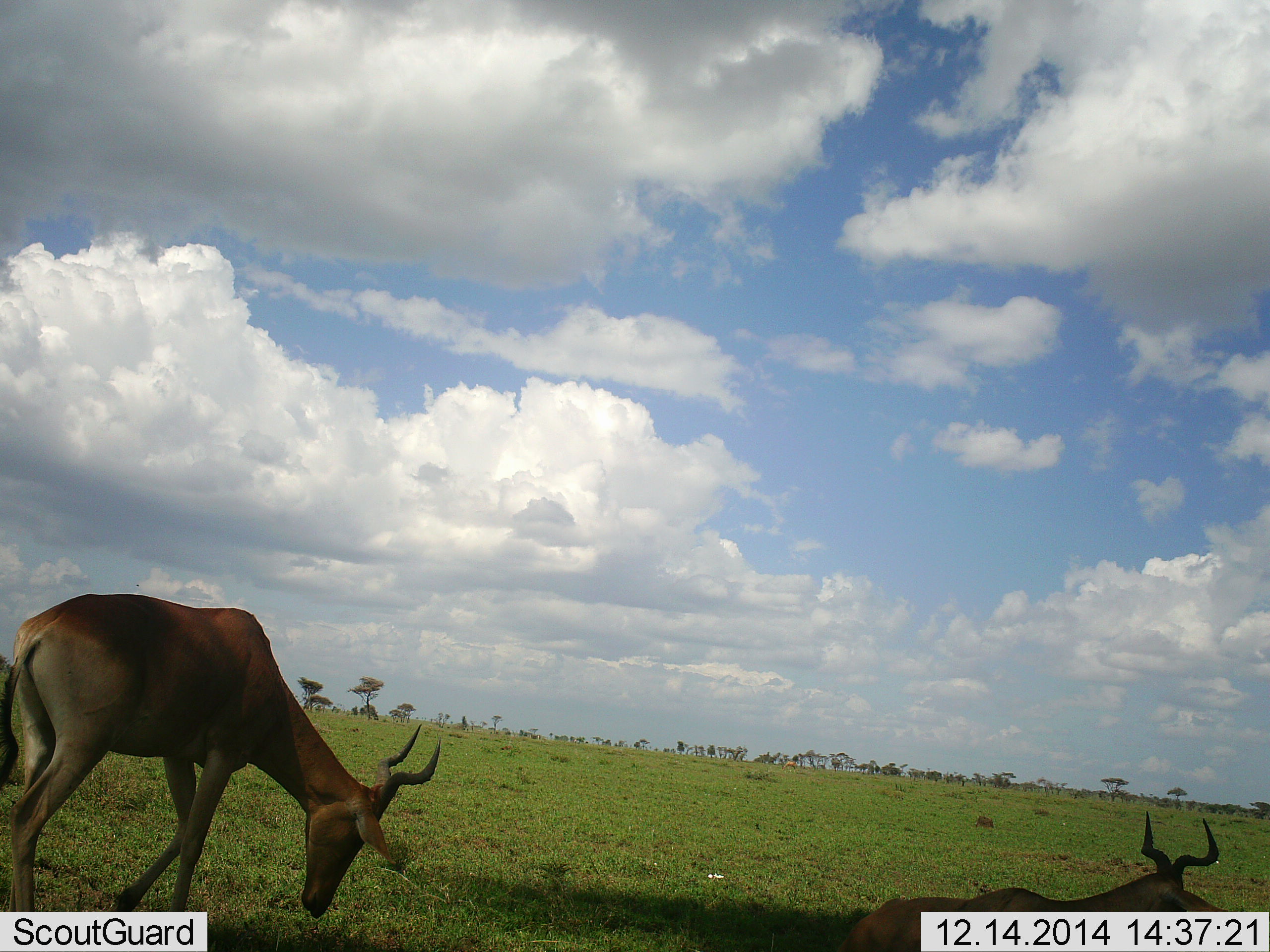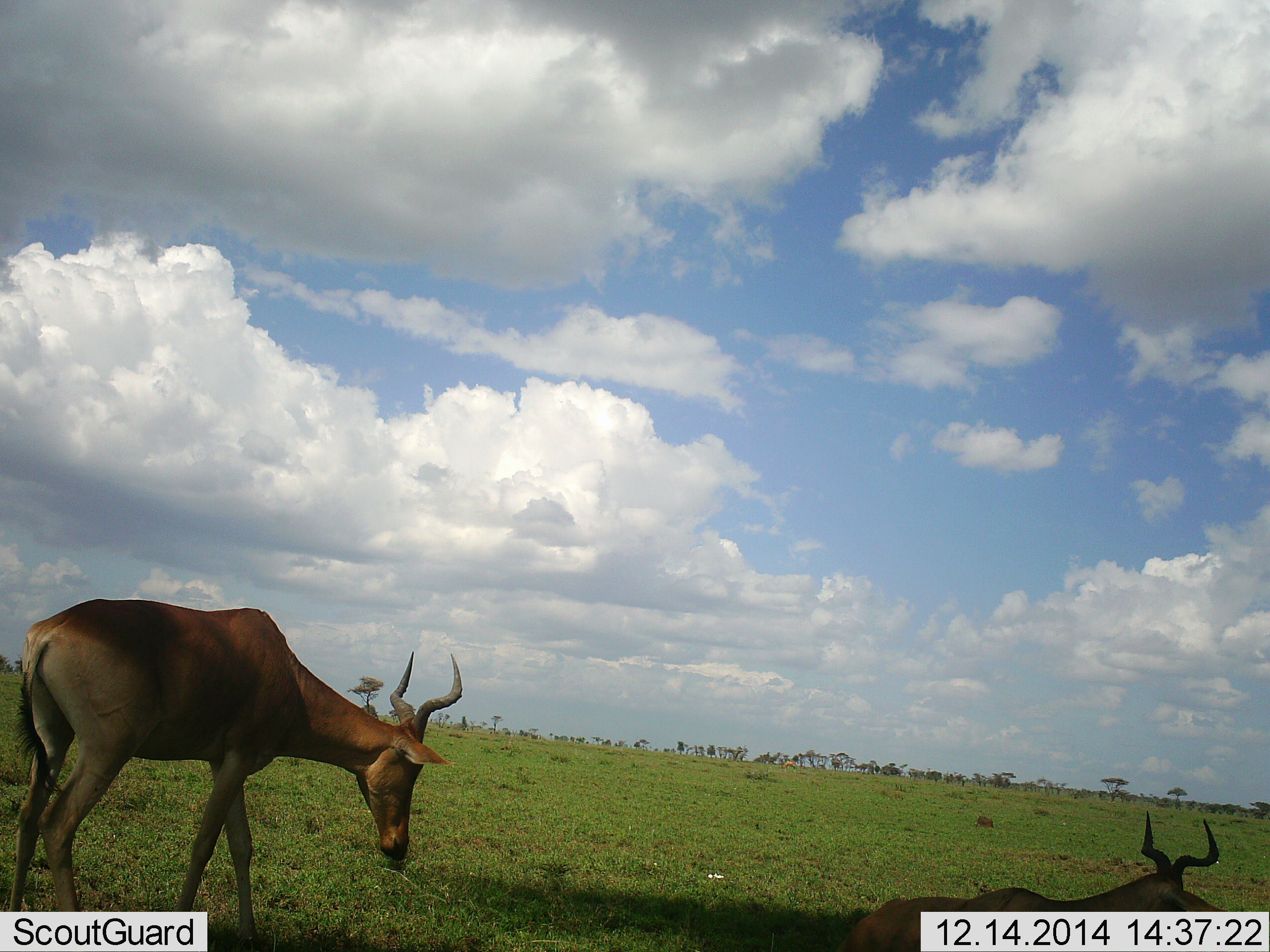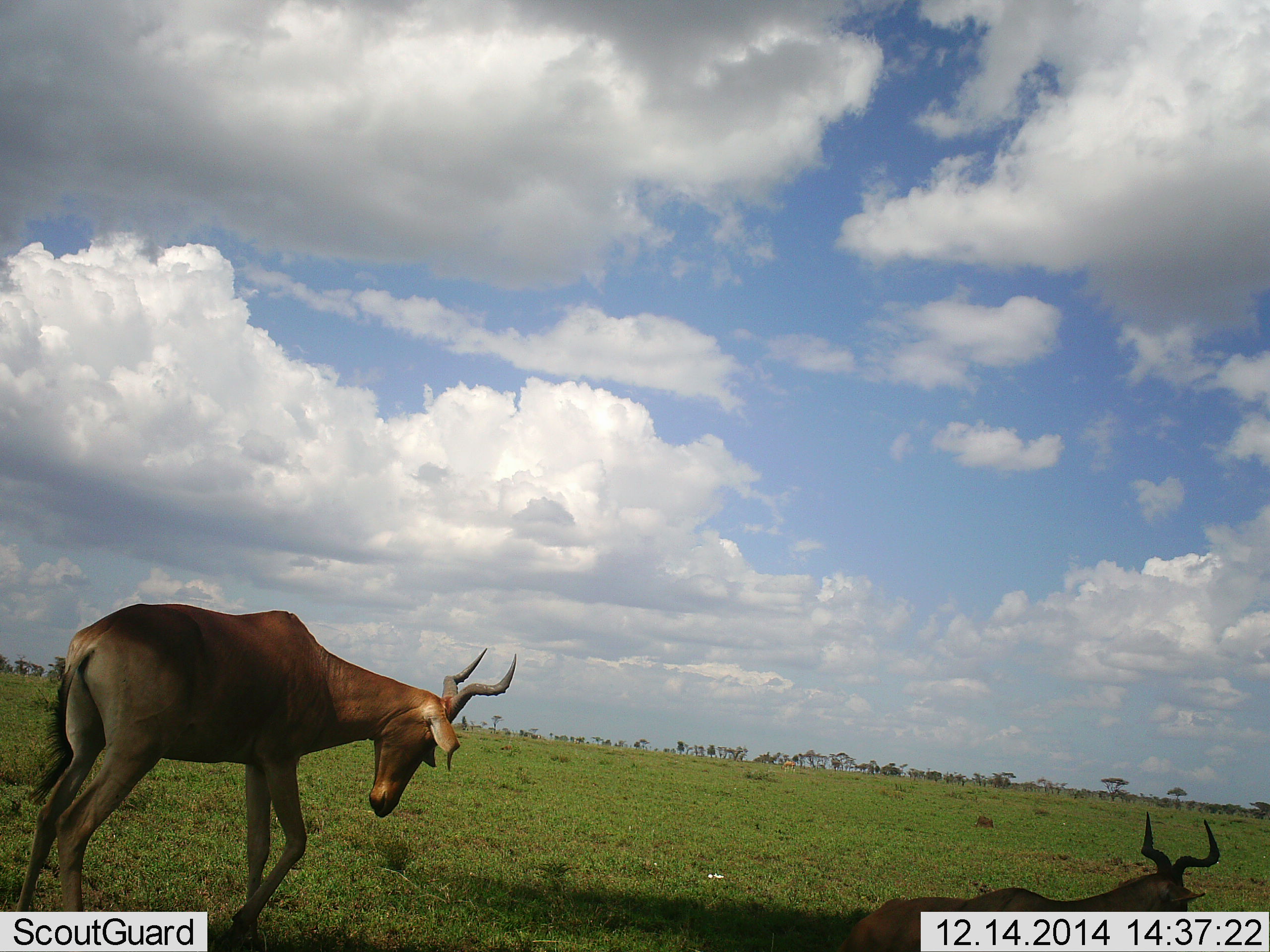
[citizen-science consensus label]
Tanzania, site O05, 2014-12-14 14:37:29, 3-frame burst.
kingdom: Animalia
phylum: Chordata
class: Mammalia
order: Artiodactyla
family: Bovidae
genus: Alcelaphus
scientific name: Alcelaphus buselaphus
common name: hartebeest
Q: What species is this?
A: Hartebeest (Alcelaphus buselaphus).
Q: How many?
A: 2.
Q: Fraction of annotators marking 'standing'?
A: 60%.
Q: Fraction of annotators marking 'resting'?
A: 80%.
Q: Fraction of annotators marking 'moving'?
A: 30%.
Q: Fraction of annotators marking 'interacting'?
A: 0%.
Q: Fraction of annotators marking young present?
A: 0%.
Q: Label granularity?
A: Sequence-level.